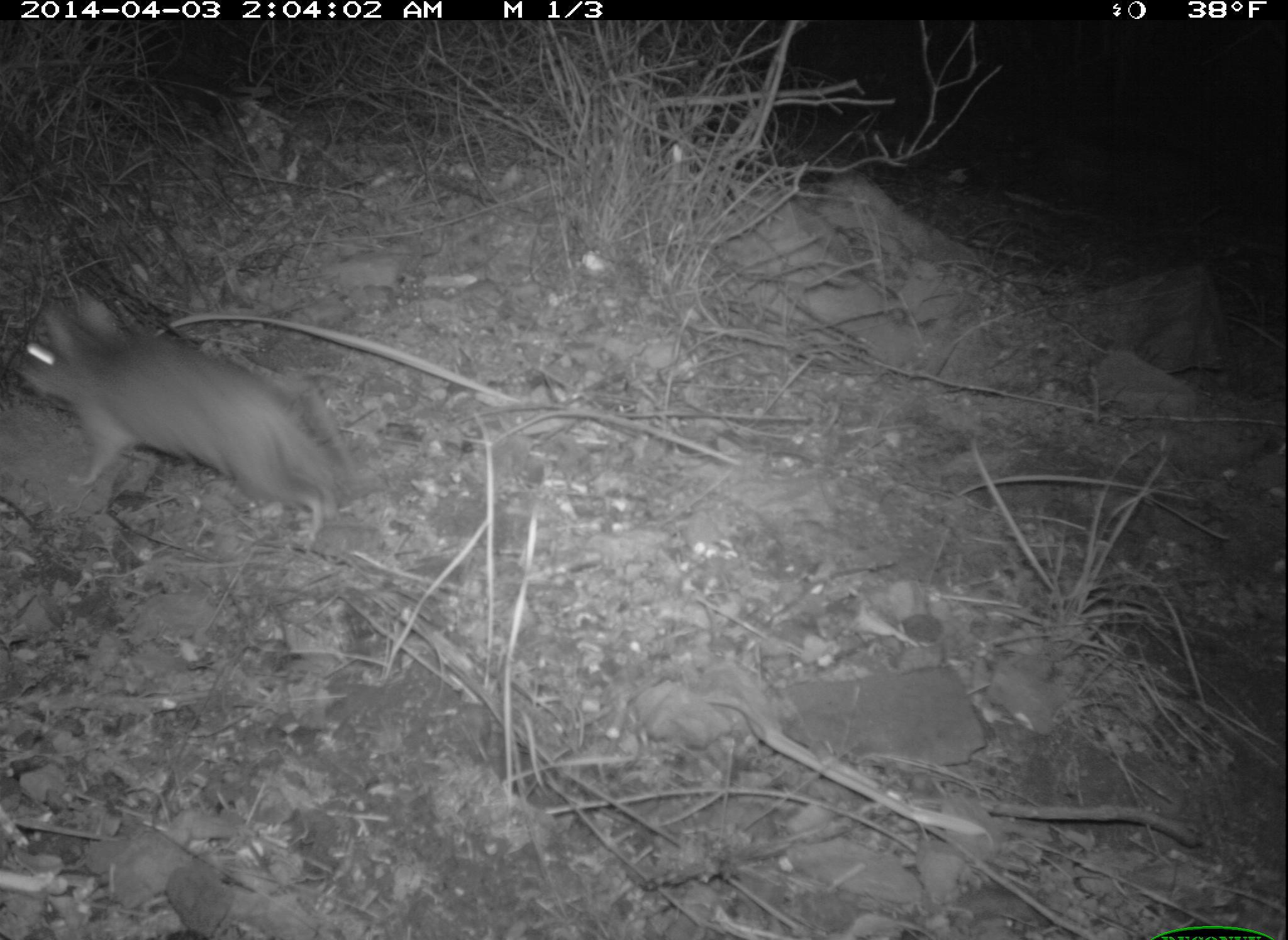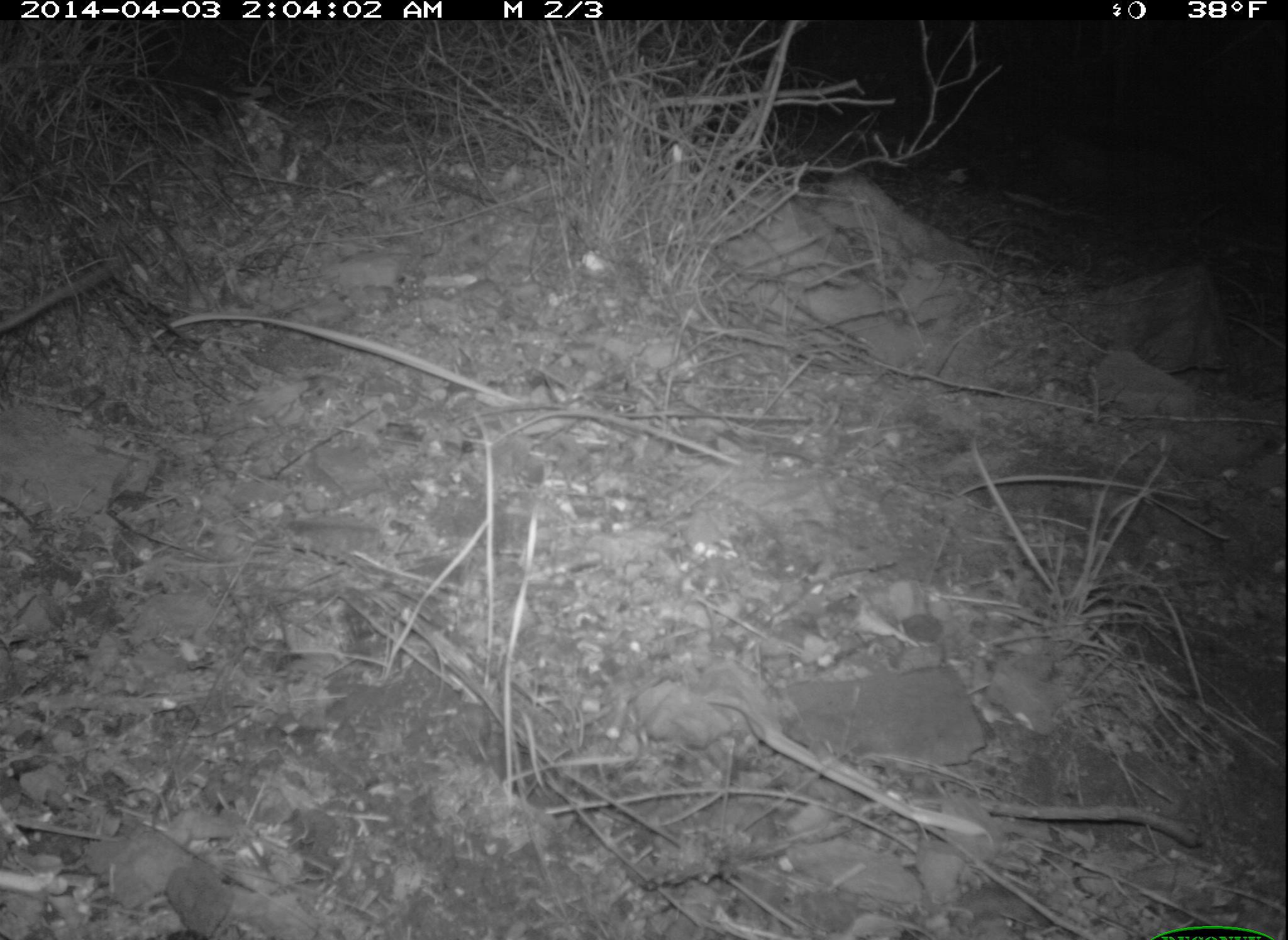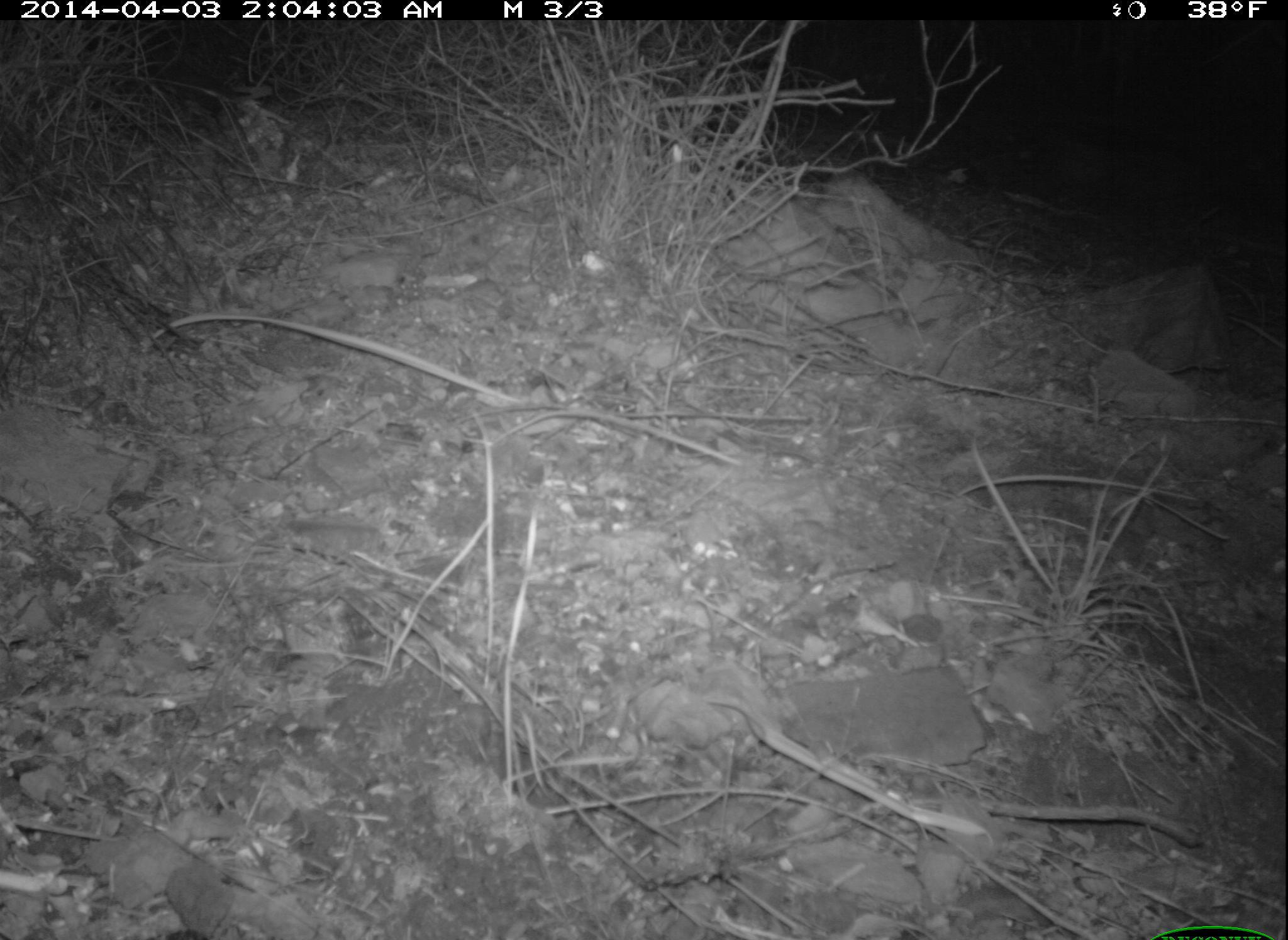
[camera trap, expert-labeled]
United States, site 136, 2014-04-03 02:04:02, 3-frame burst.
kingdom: Animalia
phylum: Chordata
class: Mammalia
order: Rodentia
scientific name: Rodentia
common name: rodent